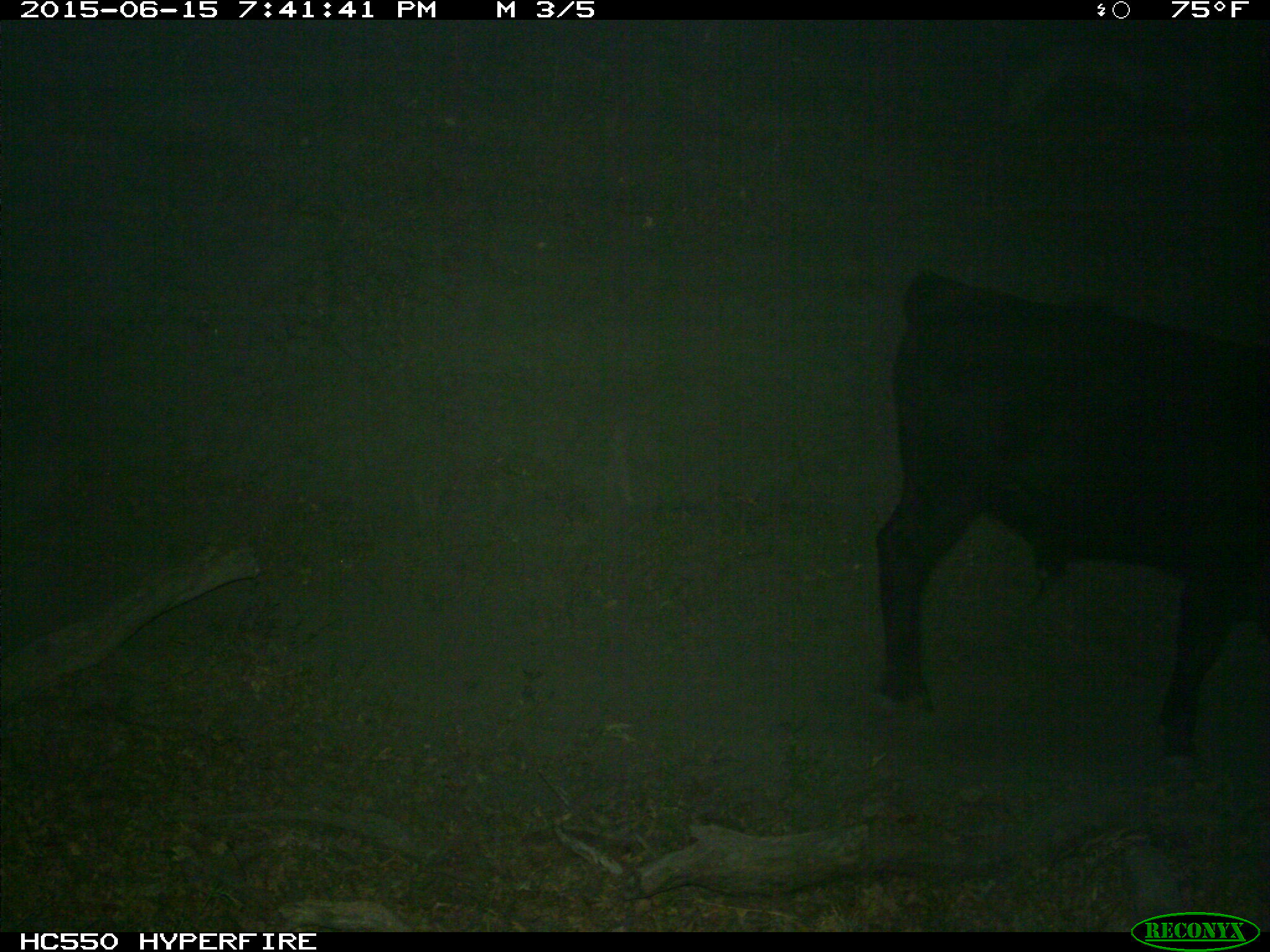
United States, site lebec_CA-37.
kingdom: Animalia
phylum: Chordata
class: Mammalia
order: Artiodactyla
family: Bovidae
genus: Bos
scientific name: Bos taurus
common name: domestic cow